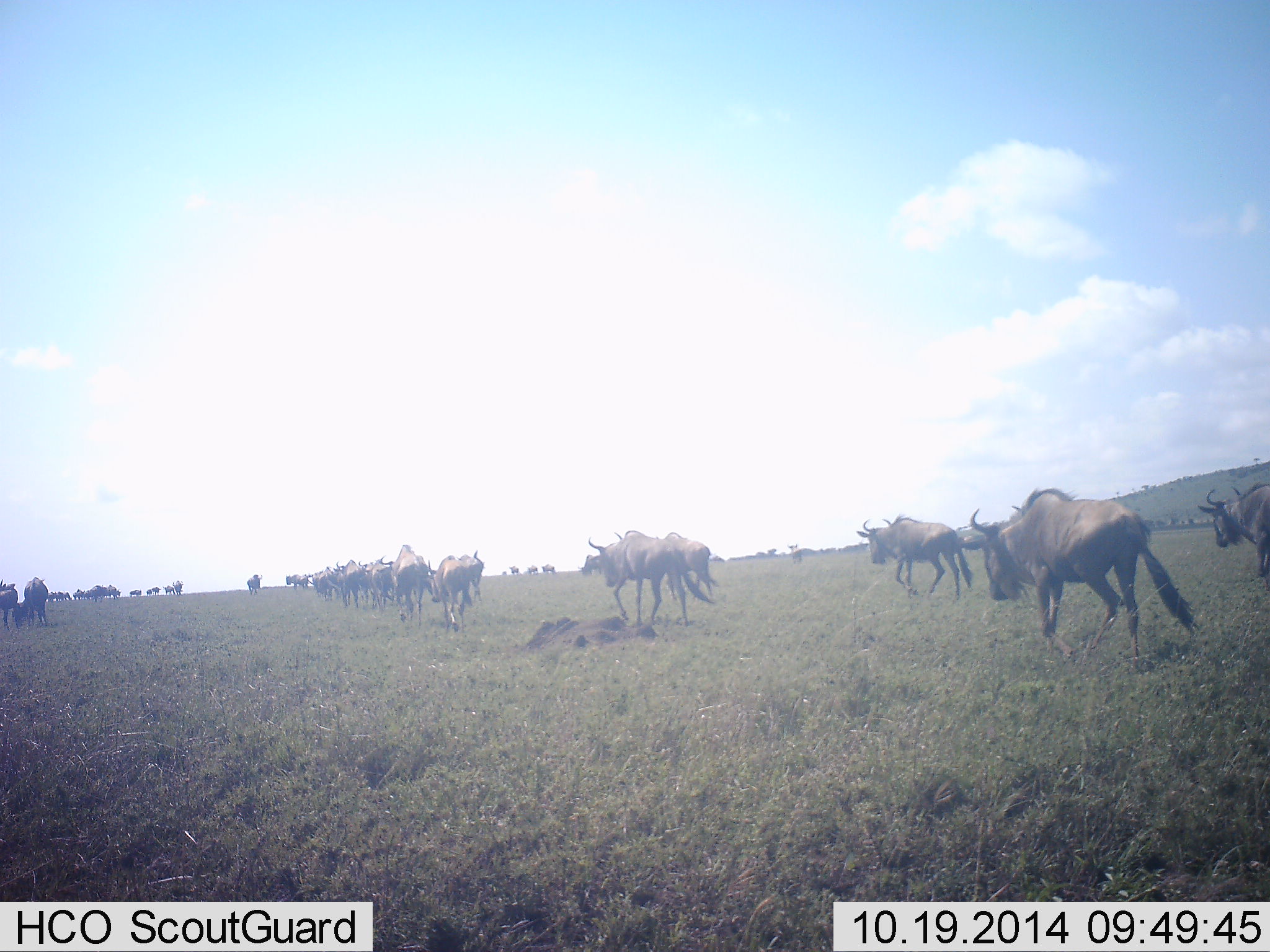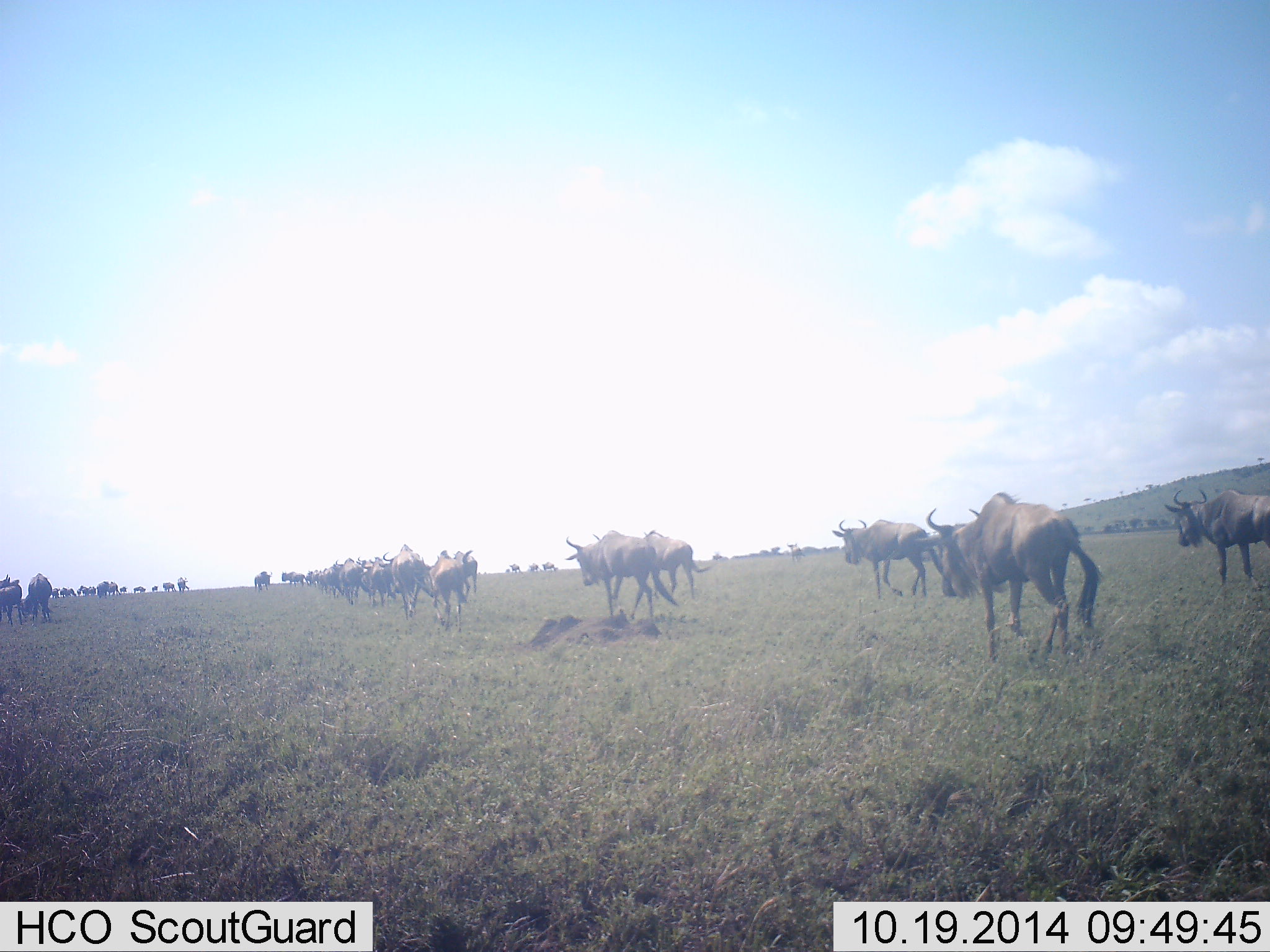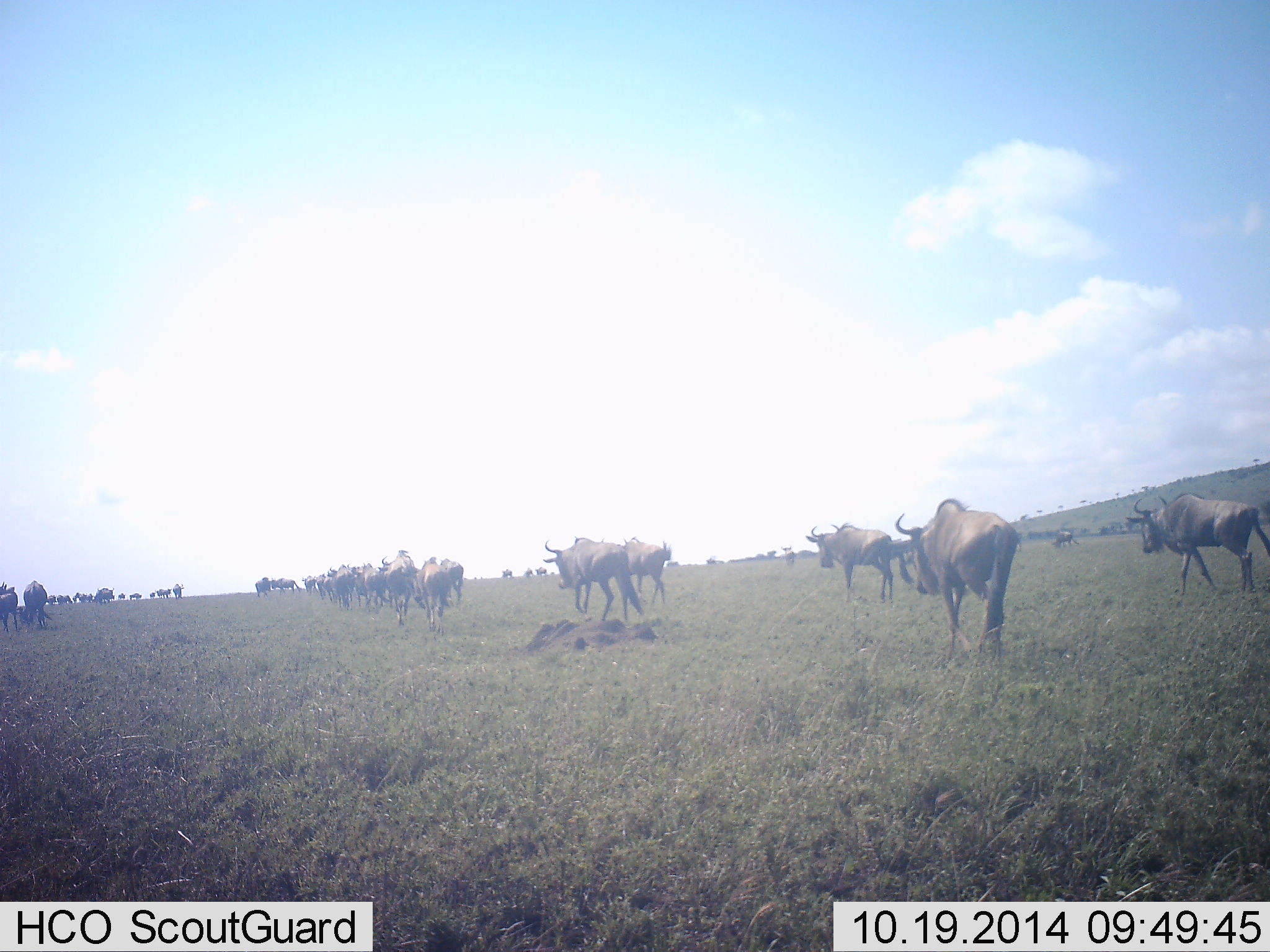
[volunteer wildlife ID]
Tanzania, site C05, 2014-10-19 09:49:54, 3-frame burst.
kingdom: Animalia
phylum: Chordata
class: Mammalia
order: Artiodactyla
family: Bovidae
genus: Connochaetes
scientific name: Connochaetes taurinus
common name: blue wildebeest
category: wildebeest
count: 11-50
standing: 30%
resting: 10%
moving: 100%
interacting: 10%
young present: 10%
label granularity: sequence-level